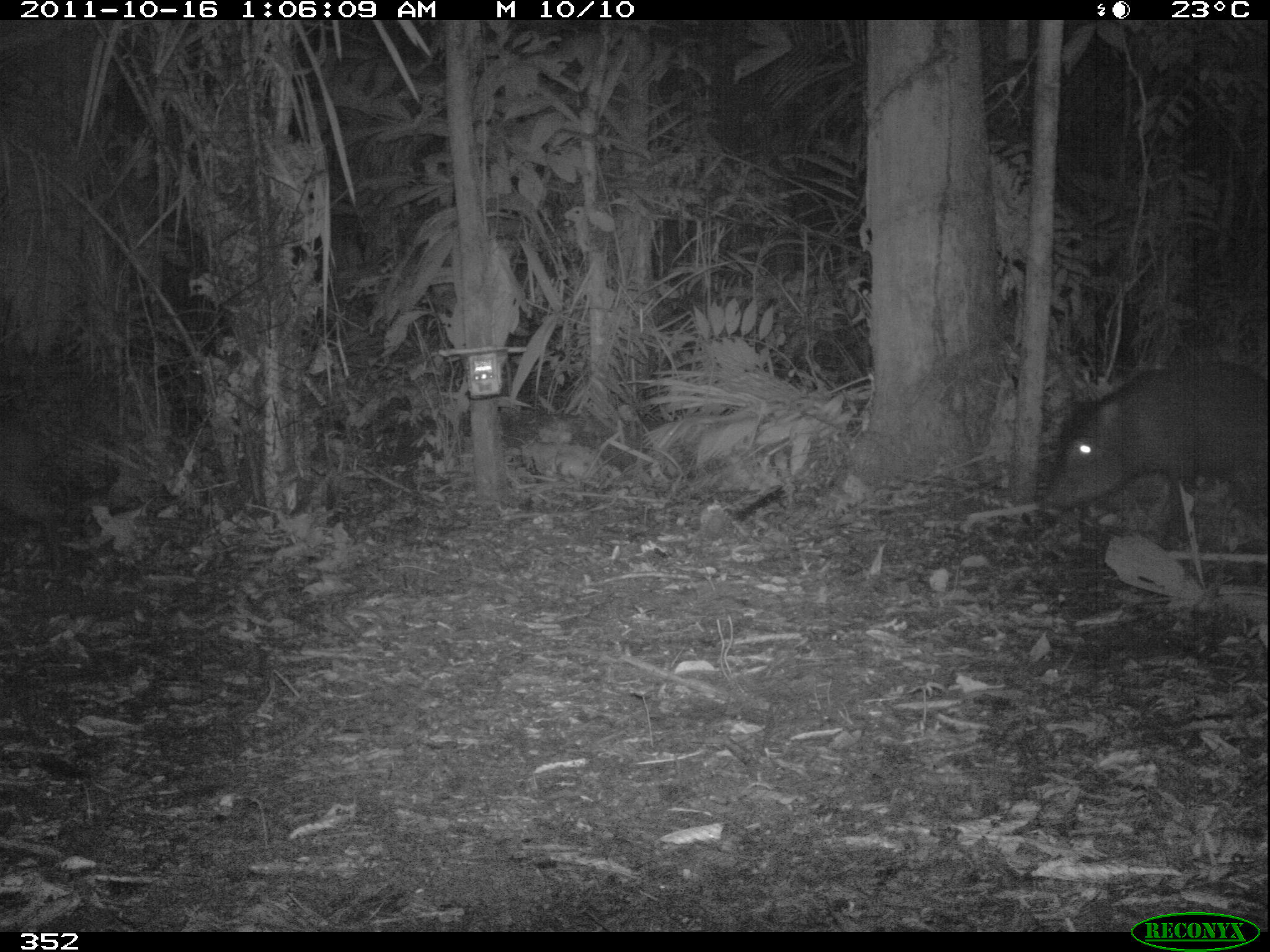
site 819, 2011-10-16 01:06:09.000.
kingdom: Animalia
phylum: Chordata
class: Mammalia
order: Artiodactyla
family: Tayassuidae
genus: Tayassu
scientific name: Tayassu pecari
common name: white-lipped peccary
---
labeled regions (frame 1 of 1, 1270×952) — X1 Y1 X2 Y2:
tayassu pecari: 1036 358 1267 549; 0 423 66 582